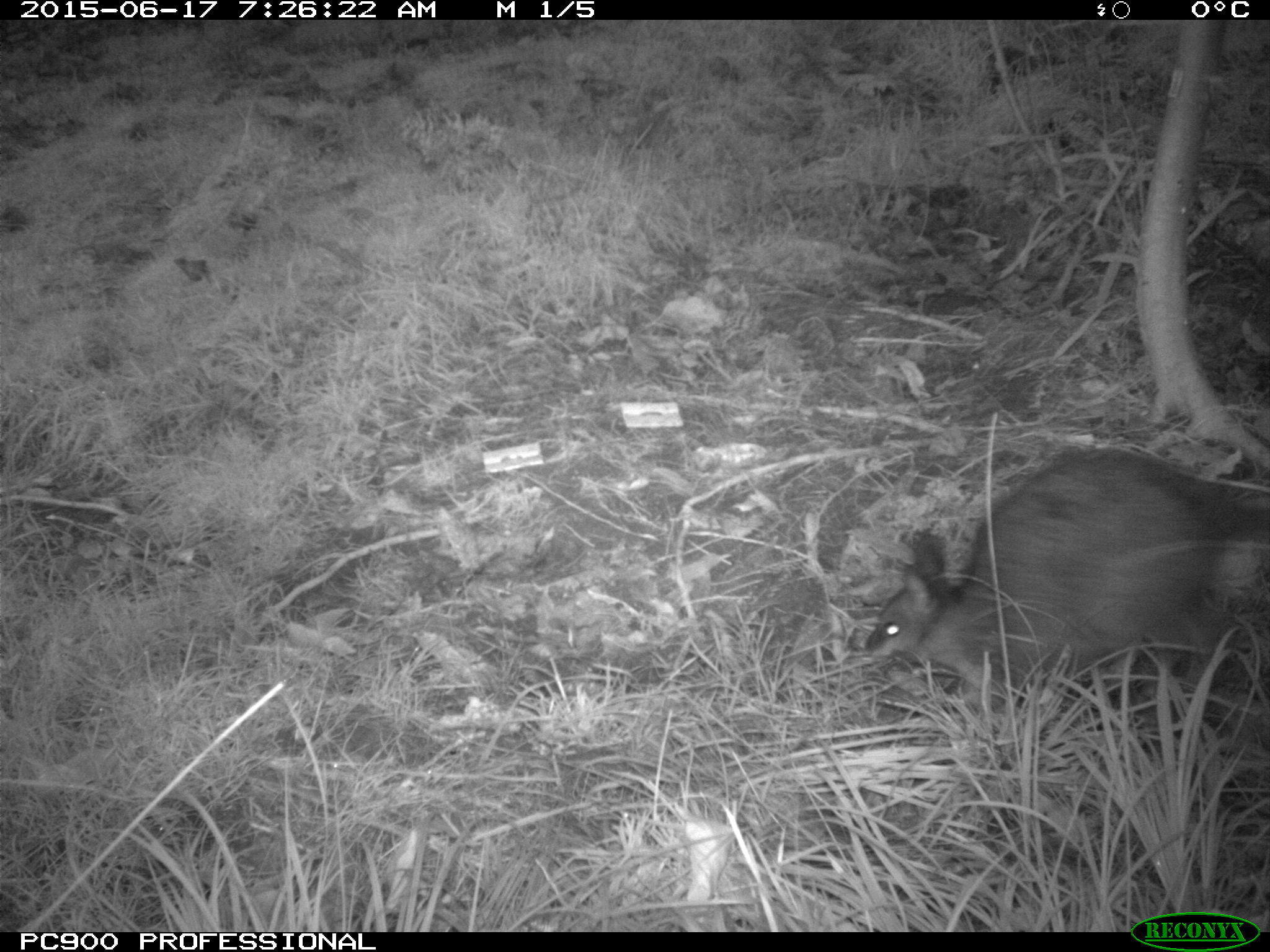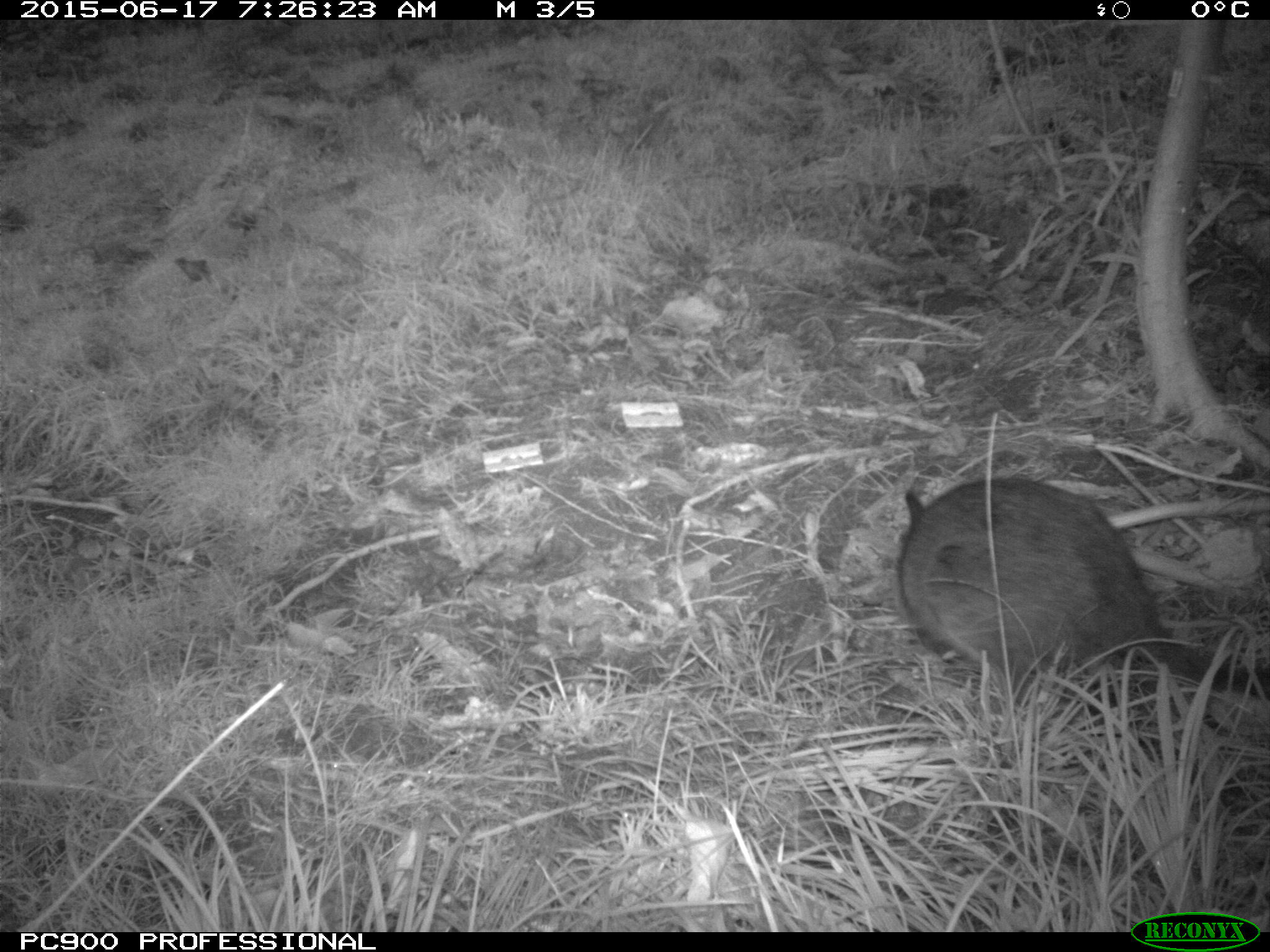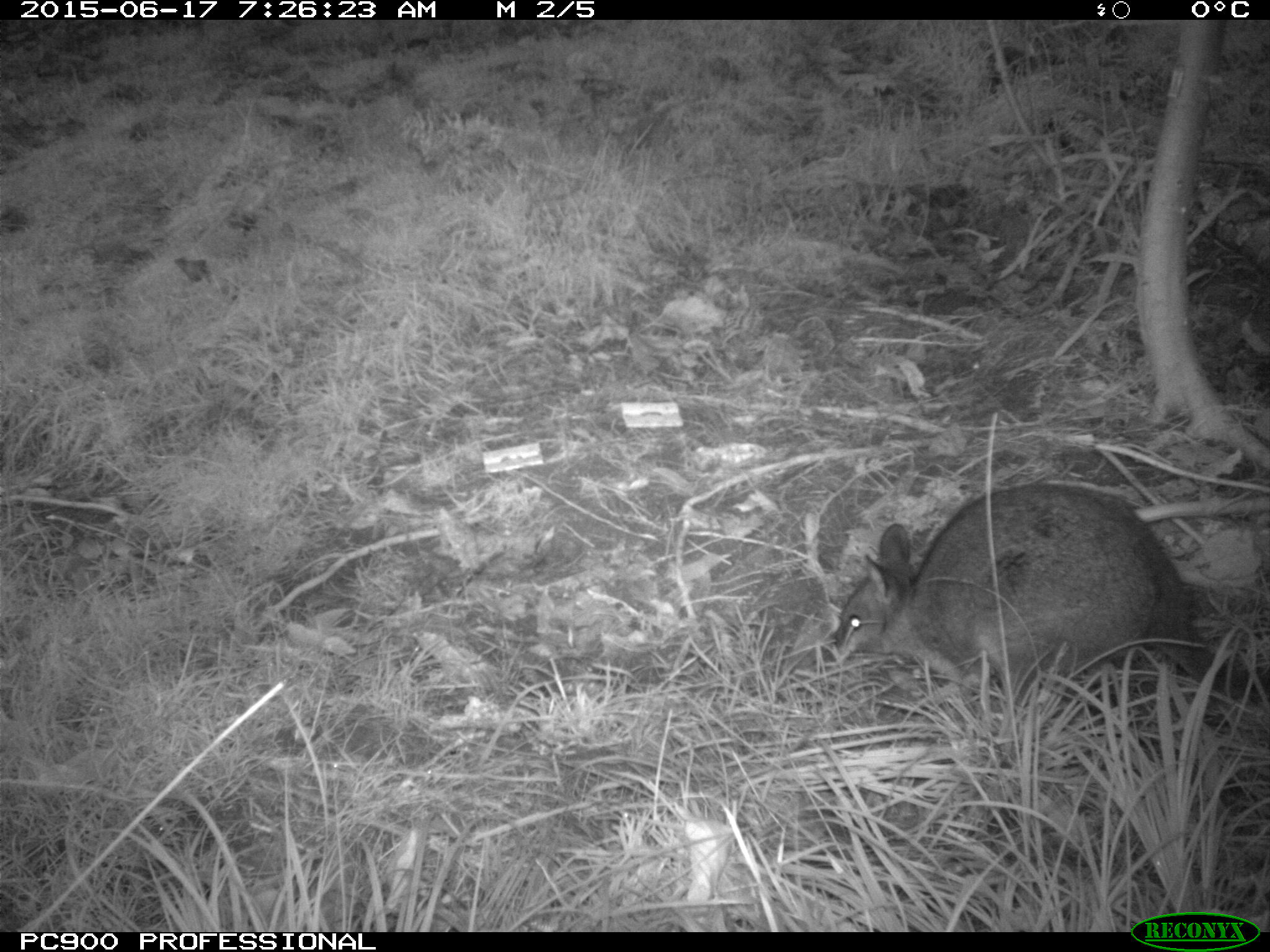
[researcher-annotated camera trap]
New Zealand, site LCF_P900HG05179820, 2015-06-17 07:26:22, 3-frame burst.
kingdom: Animalia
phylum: Chordata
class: Mammalia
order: Diprotodontia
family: Macropodidae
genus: Notamacropus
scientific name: Notamacropus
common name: wallaby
Wallaby (Notamacropus).